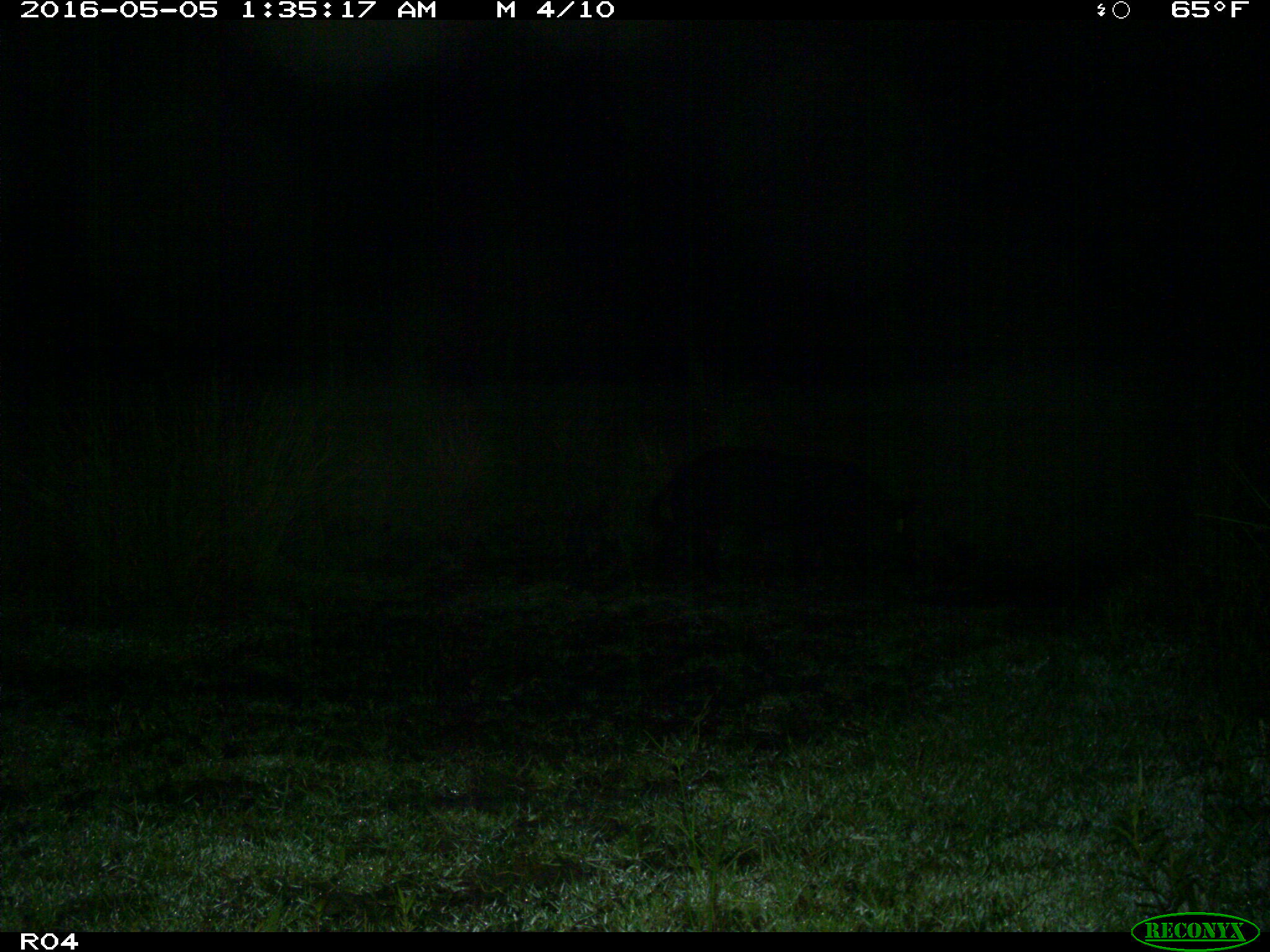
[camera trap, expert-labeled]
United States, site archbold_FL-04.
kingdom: Animalia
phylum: Chordata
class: Mammalia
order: Artiodactyla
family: Suidae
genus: Sus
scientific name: Sus scrofa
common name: wild boar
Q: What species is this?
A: Sus scrofa (wild boar).